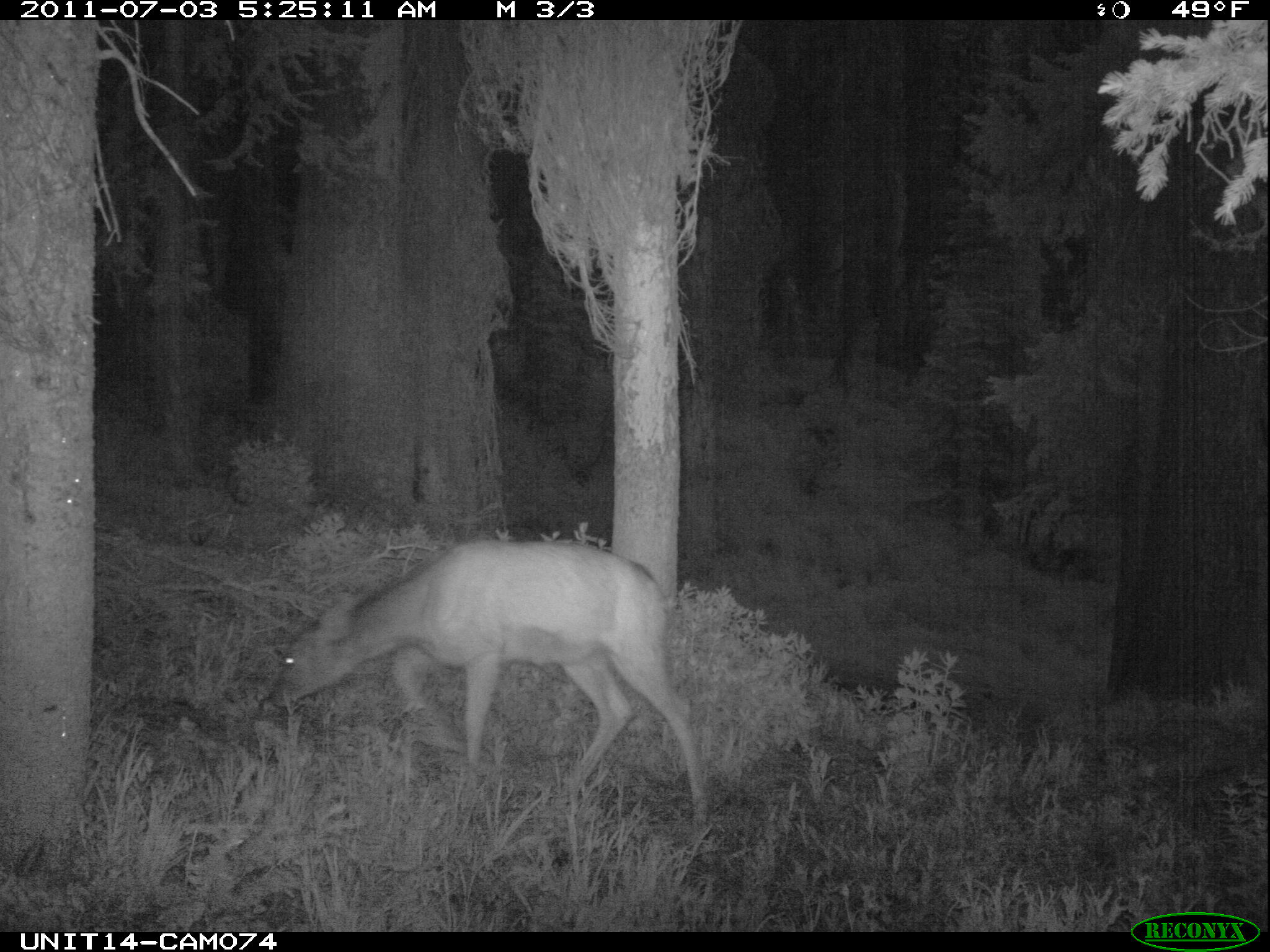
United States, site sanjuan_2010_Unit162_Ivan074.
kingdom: Animalia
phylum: Chordata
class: Mammalia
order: Artiodactyla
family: Cervidae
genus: Odocoileus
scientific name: Odocoileus hemionus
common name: mule deer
Odocoileus hemionus (mule deer).